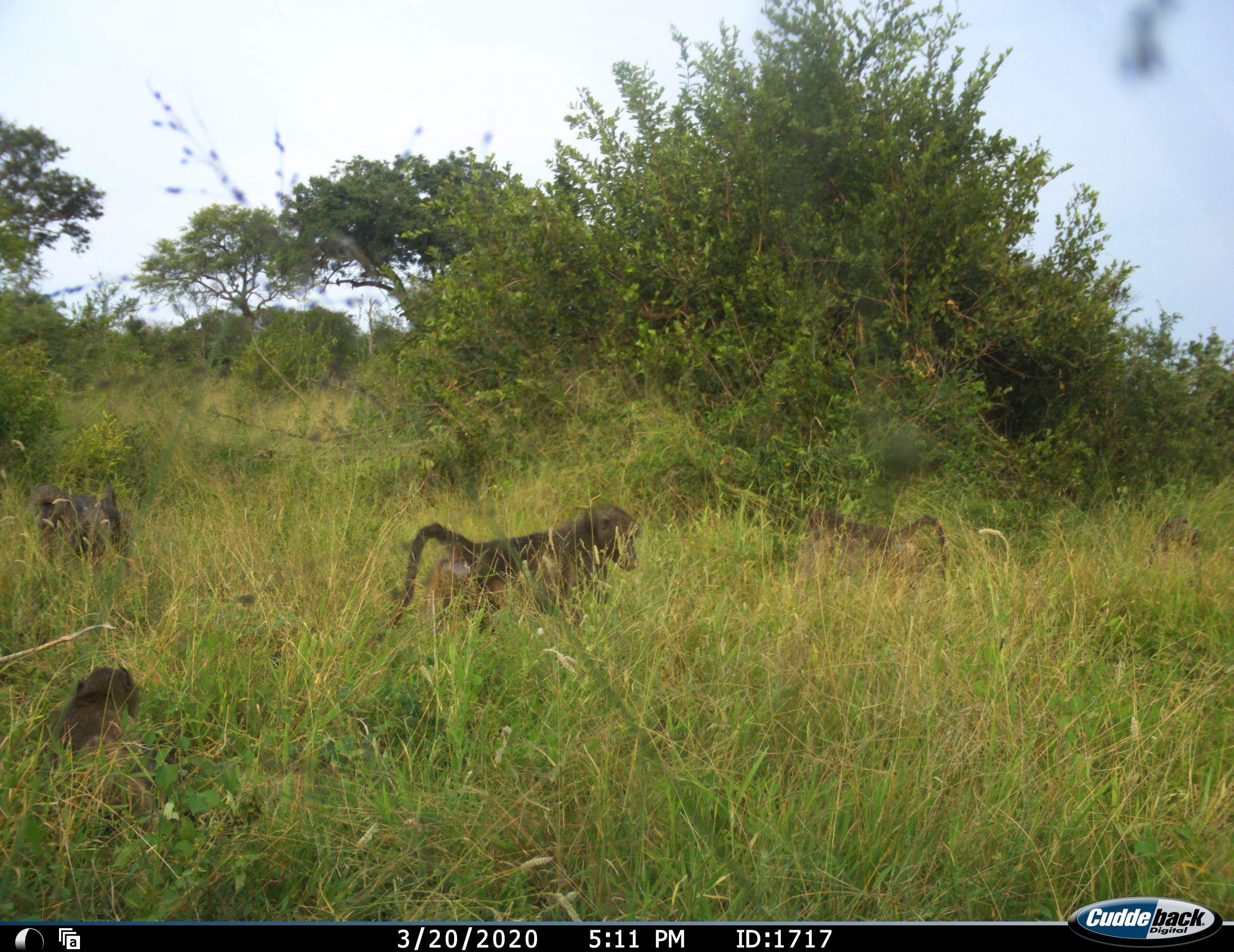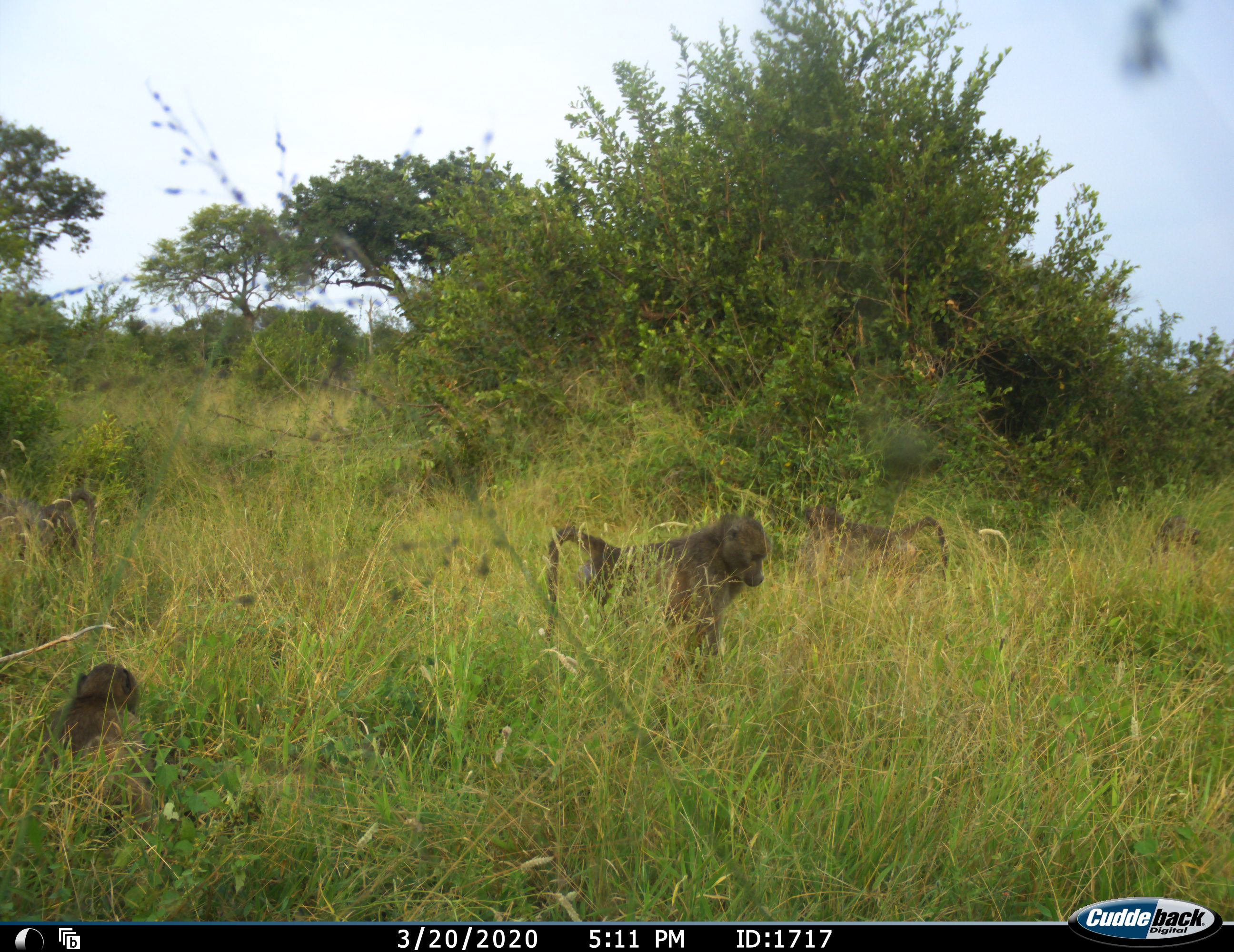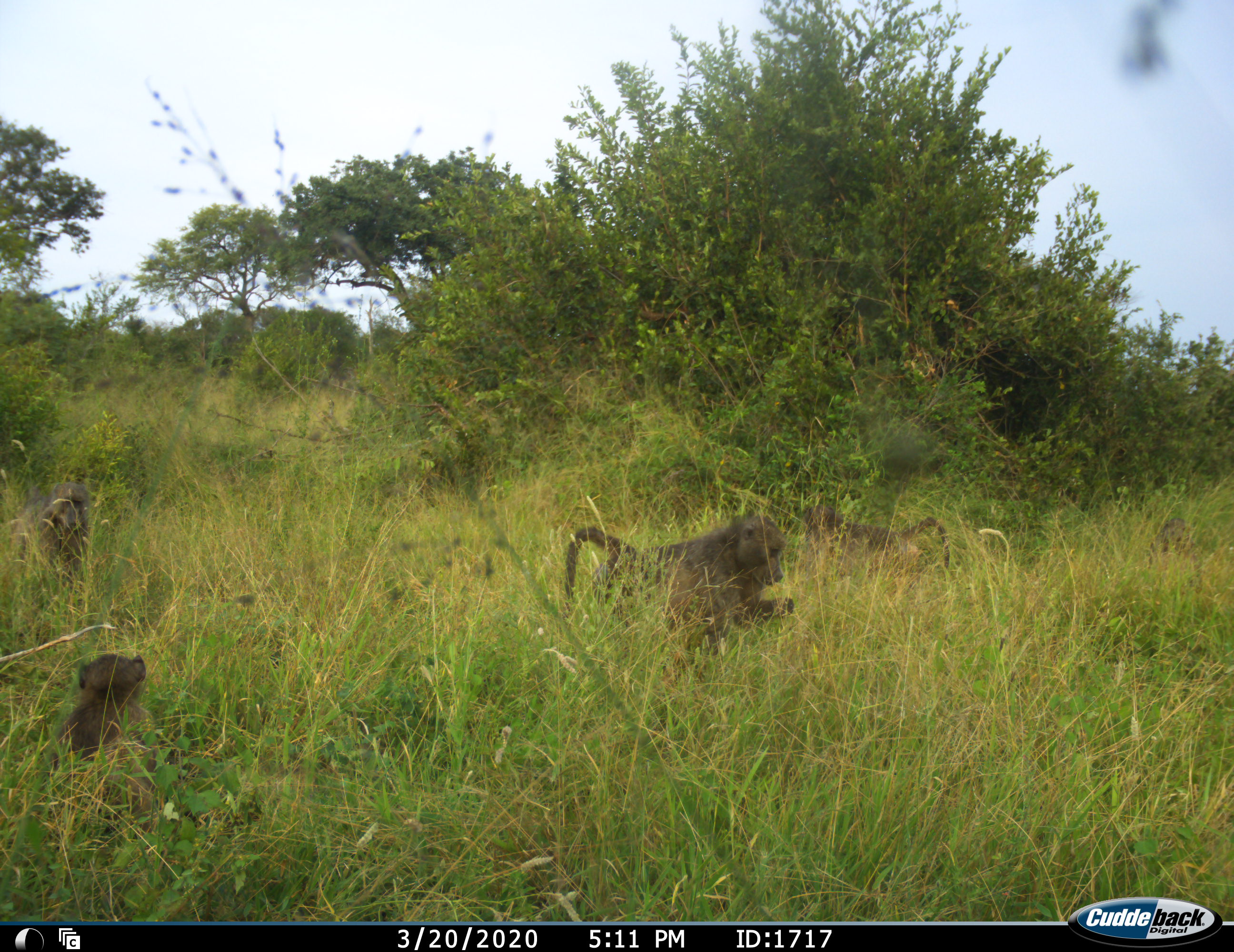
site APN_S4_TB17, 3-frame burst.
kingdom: Animalia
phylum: Chordata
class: Mammalia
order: Primates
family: Cercopithecidae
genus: Papio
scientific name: Papio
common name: baboon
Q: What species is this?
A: Baboon (Papio).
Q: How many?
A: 5.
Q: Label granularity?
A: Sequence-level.